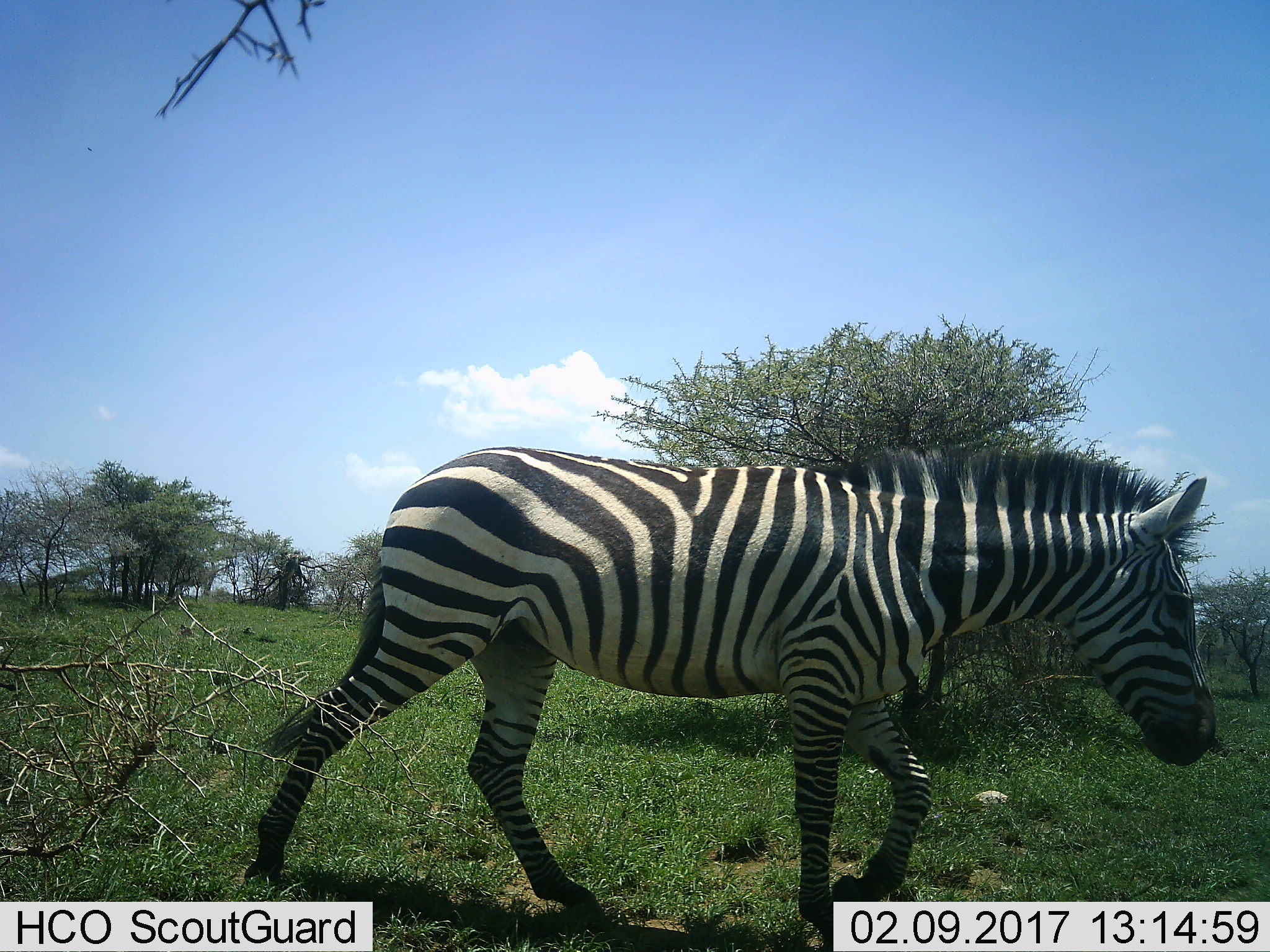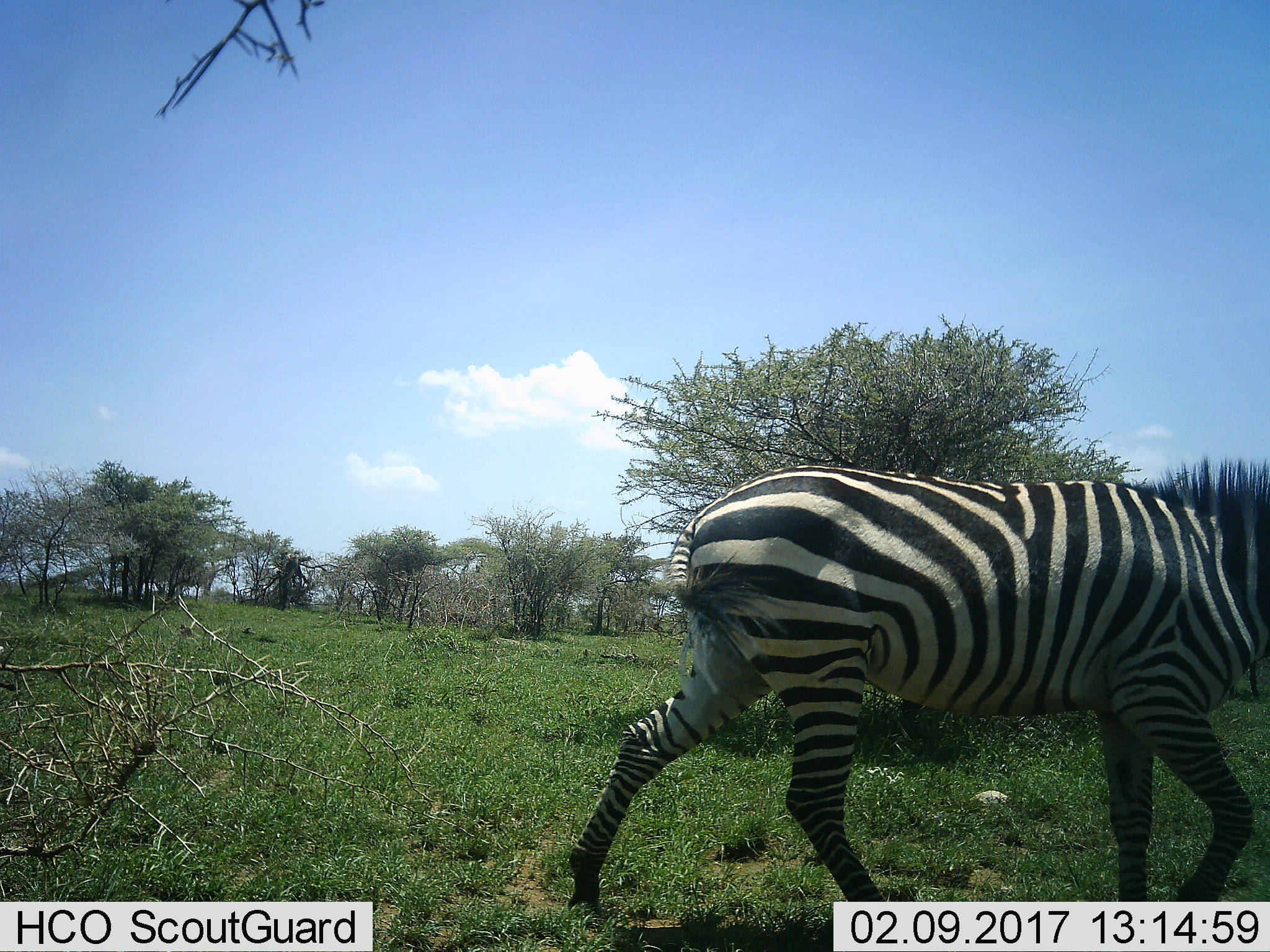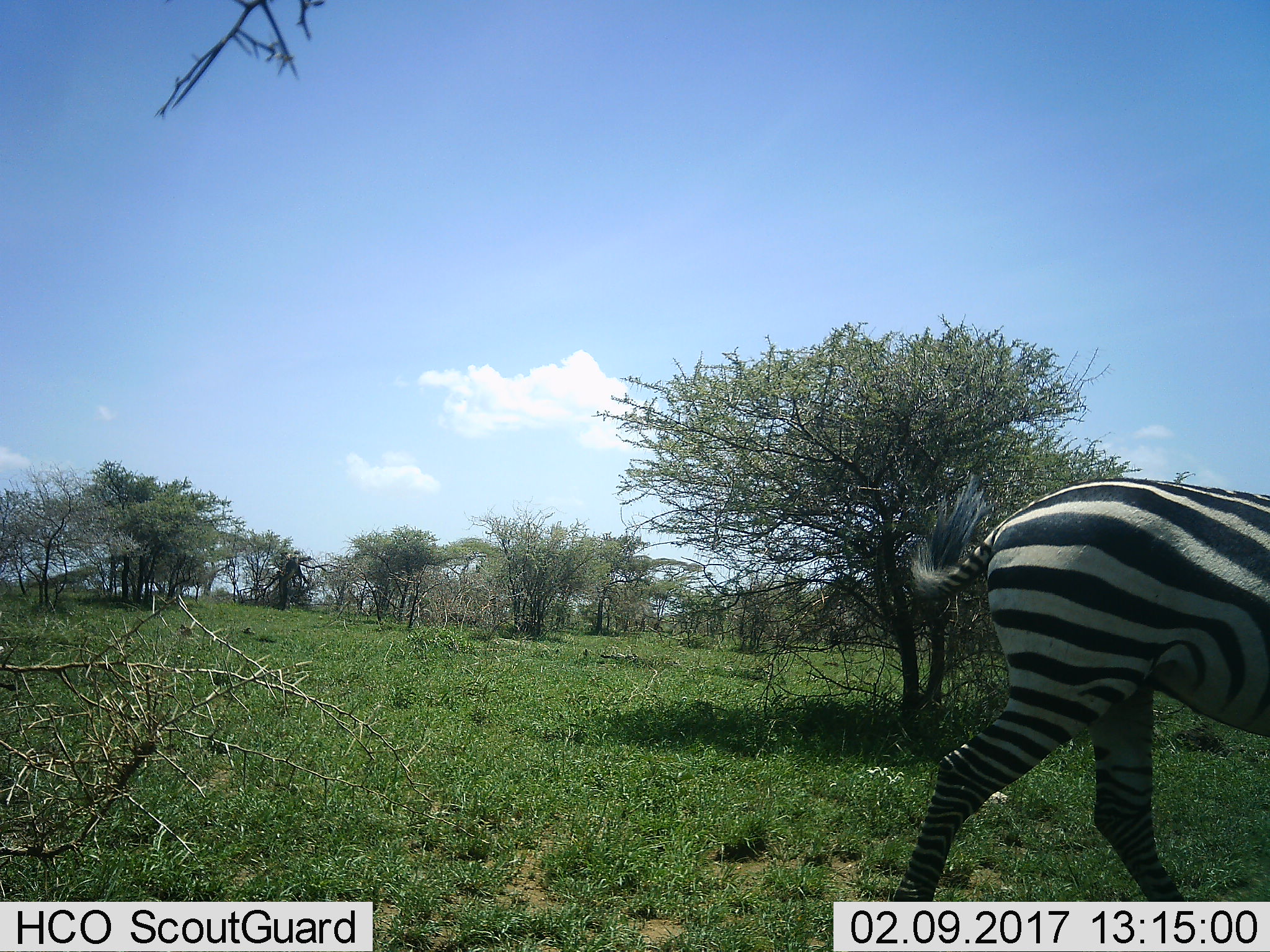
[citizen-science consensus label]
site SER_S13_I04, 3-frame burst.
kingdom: Animalia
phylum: Chordata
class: Mammalia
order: Perissodactyla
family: Equidae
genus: Equus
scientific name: Equus quagga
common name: plains zebra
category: zebraplains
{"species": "zebraplains (plains zebra) (Equus quagga)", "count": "1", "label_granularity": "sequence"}